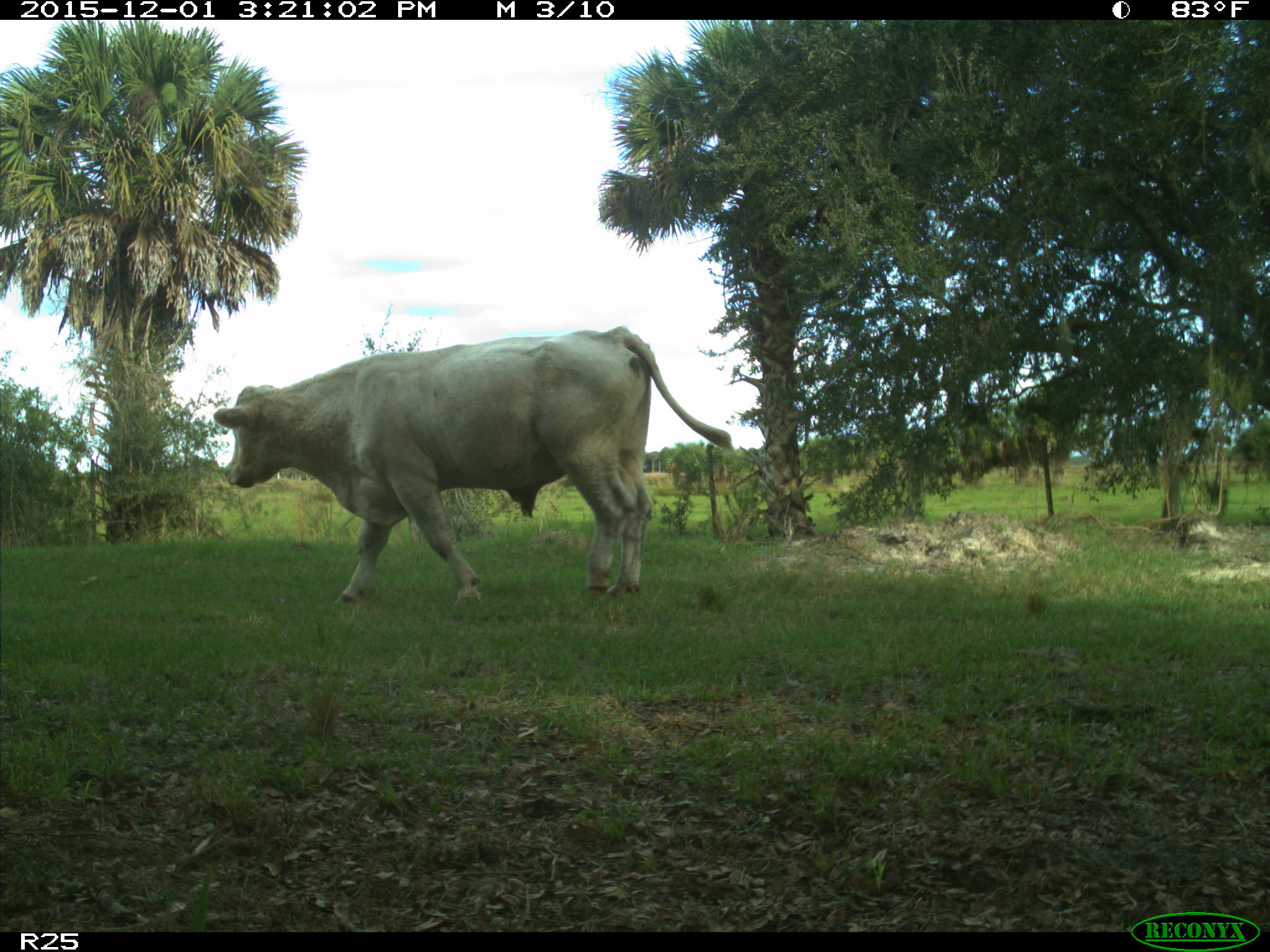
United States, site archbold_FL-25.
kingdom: Animalia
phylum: Chordata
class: Mammalia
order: Artiodactyla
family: Bovidae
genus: Bos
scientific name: Bos taurus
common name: domestic cow